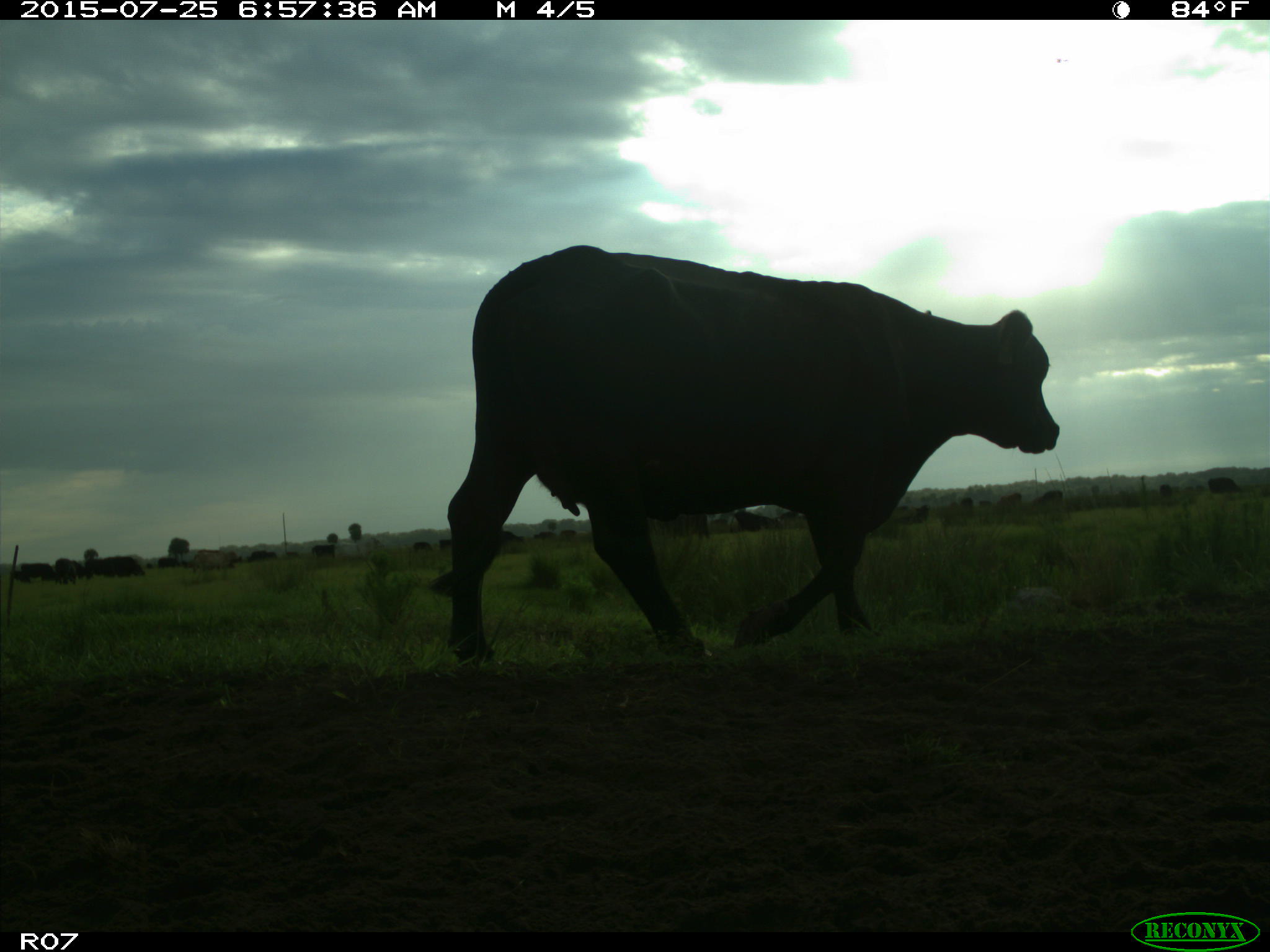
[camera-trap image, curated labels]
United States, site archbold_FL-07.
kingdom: Animalia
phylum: Chordata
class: Mammalia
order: Artiodactyla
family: Bovidae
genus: Bos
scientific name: Bos taurus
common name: domestic cow